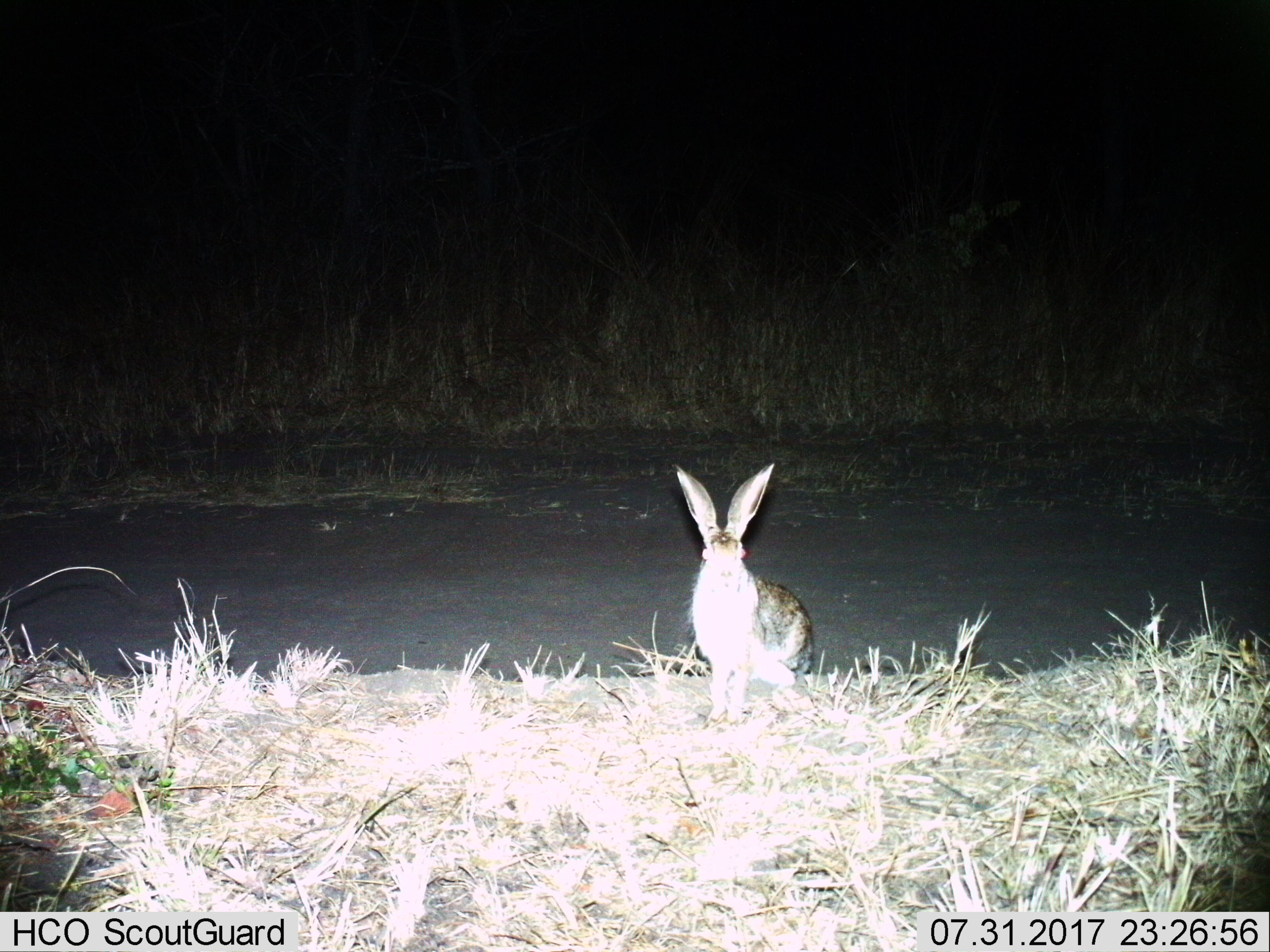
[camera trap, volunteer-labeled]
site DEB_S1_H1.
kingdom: Animalia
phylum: Chordata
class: Mammalia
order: Lagomorpha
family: Leporidae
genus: Lepus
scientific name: Lepus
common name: hare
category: hareunknown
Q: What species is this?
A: Hareunknown (hare) (Lepus).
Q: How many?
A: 1.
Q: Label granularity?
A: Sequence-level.